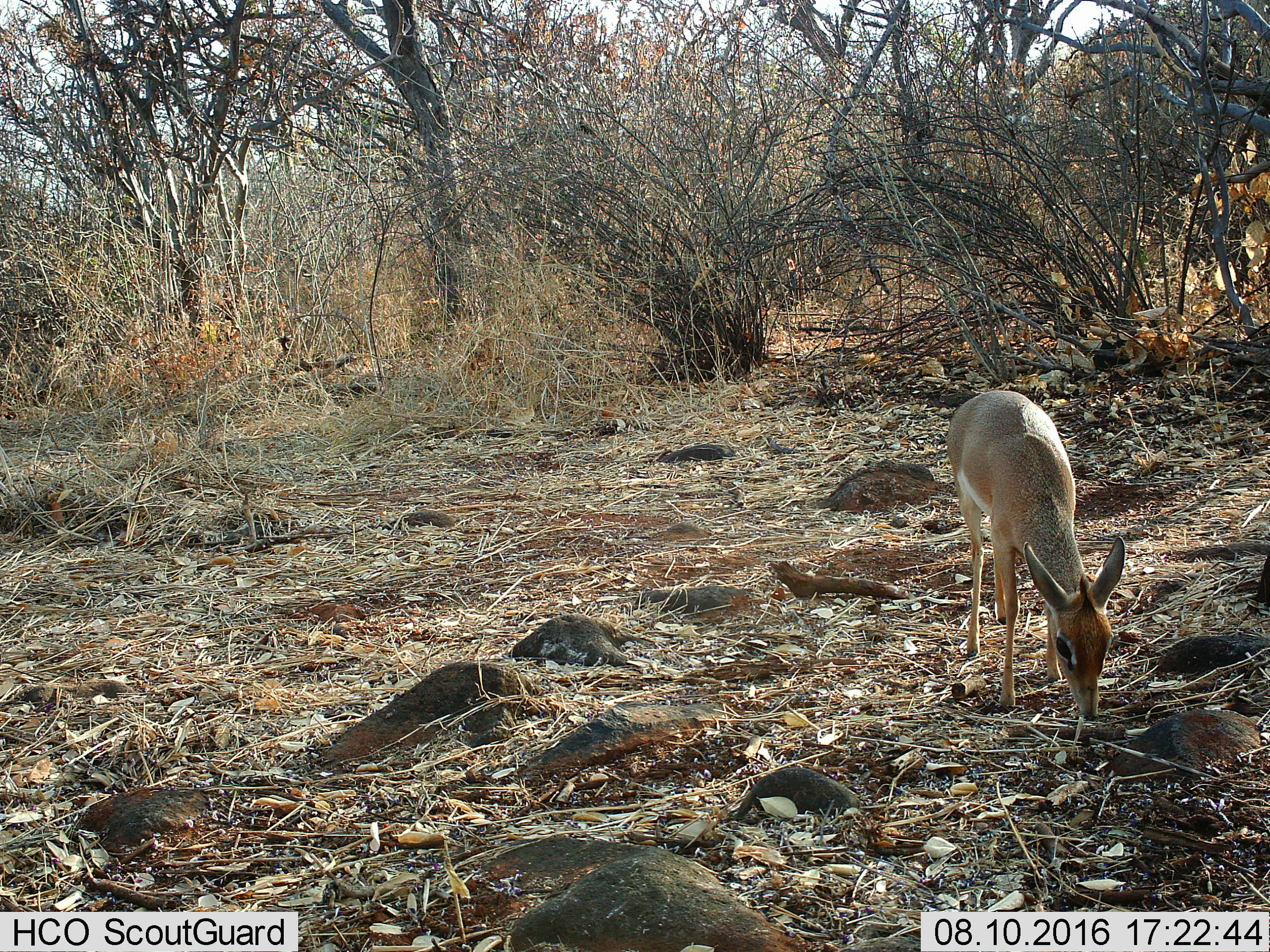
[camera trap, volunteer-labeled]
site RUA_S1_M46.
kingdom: Animalia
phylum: Chordata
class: Mammalia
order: Artiodactyla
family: Bovidae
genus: Madoqua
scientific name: Madoqua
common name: dik-dik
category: dikdik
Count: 1.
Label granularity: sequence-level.